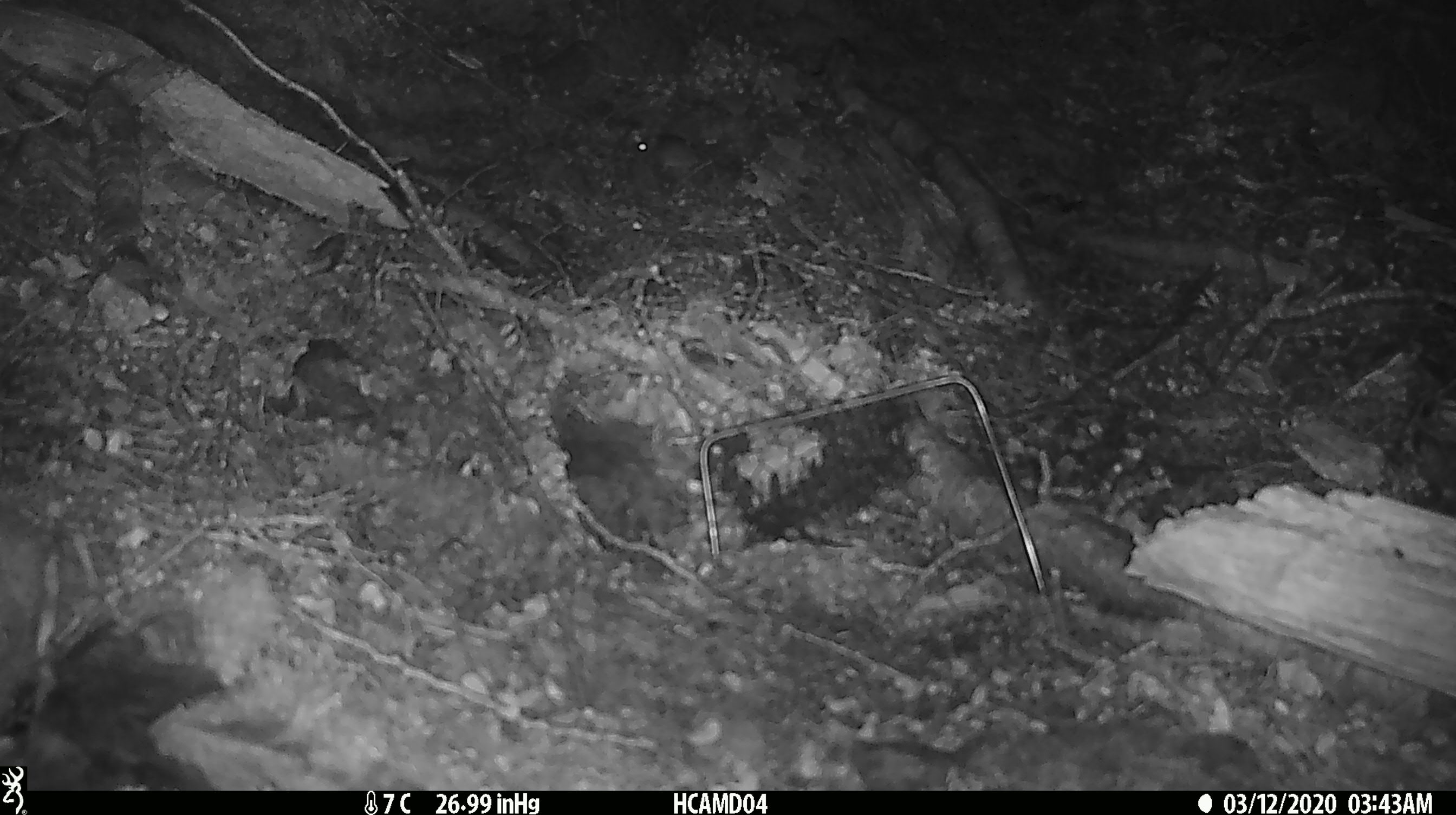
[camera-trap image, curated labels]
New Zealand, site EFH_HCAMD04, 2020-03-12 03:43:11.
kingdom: Animalia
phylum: Chordata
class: Mammalia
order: Rodentia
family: Muridae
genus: Mus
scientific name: Mus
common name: mouse